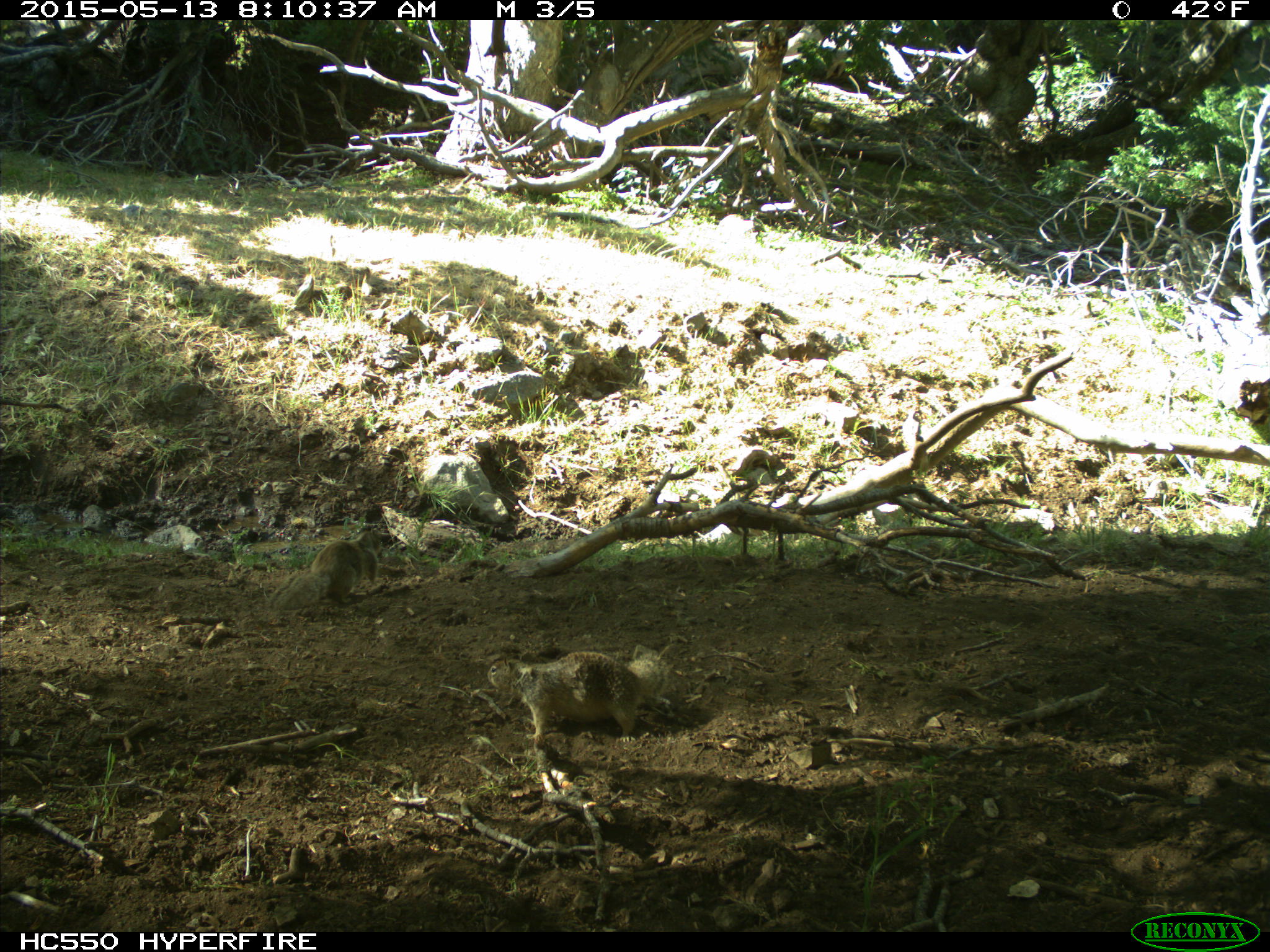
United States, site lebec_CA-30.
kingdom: Animalia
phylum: Chordata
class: Mammalia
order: Rodentia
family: Sciuridae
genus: Otospermophilus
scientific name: Otospermophilus beecheyi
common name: california ground squirrel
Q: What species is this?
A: Otospermophilus beecheyi (california ground squirrel).